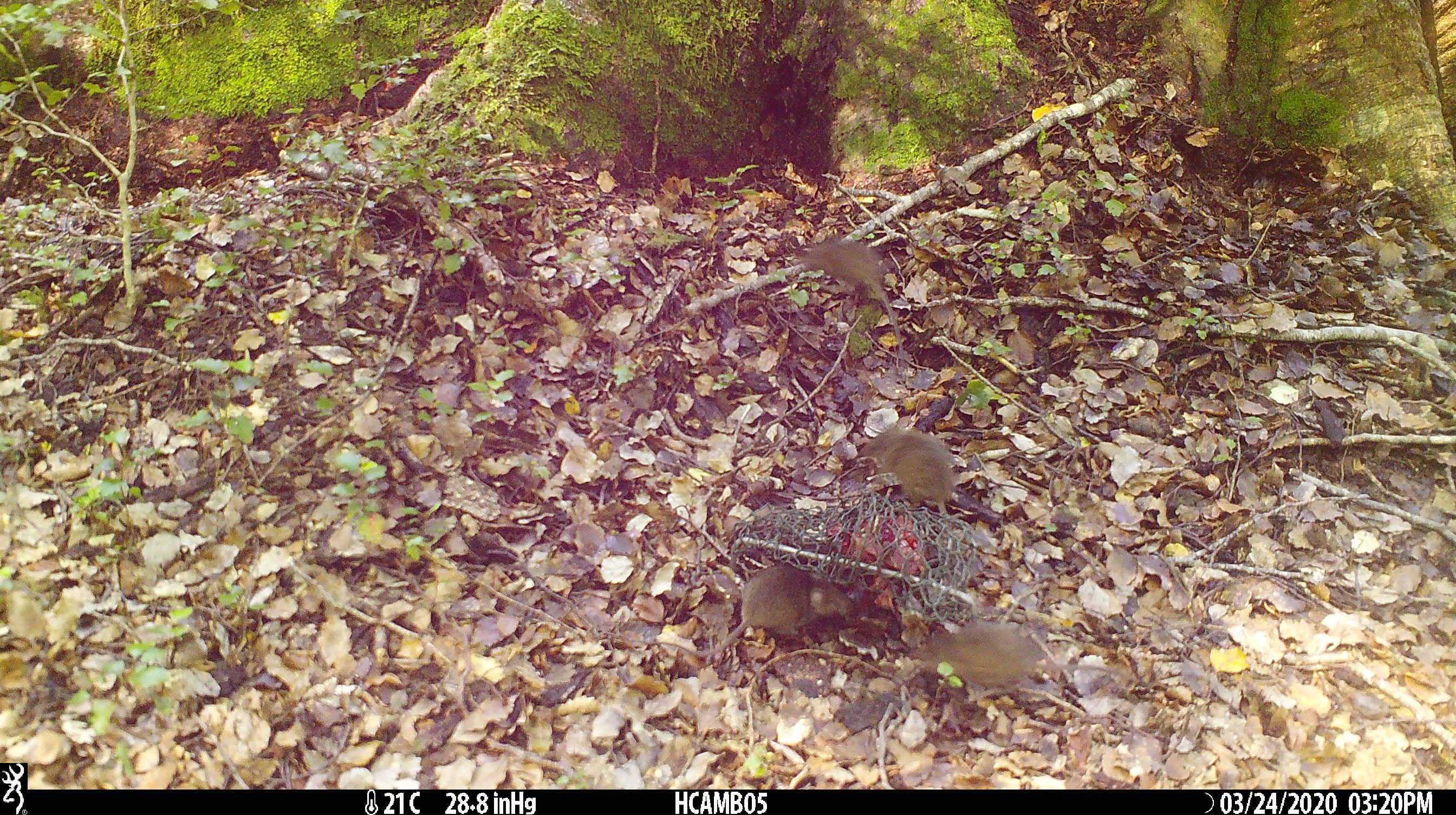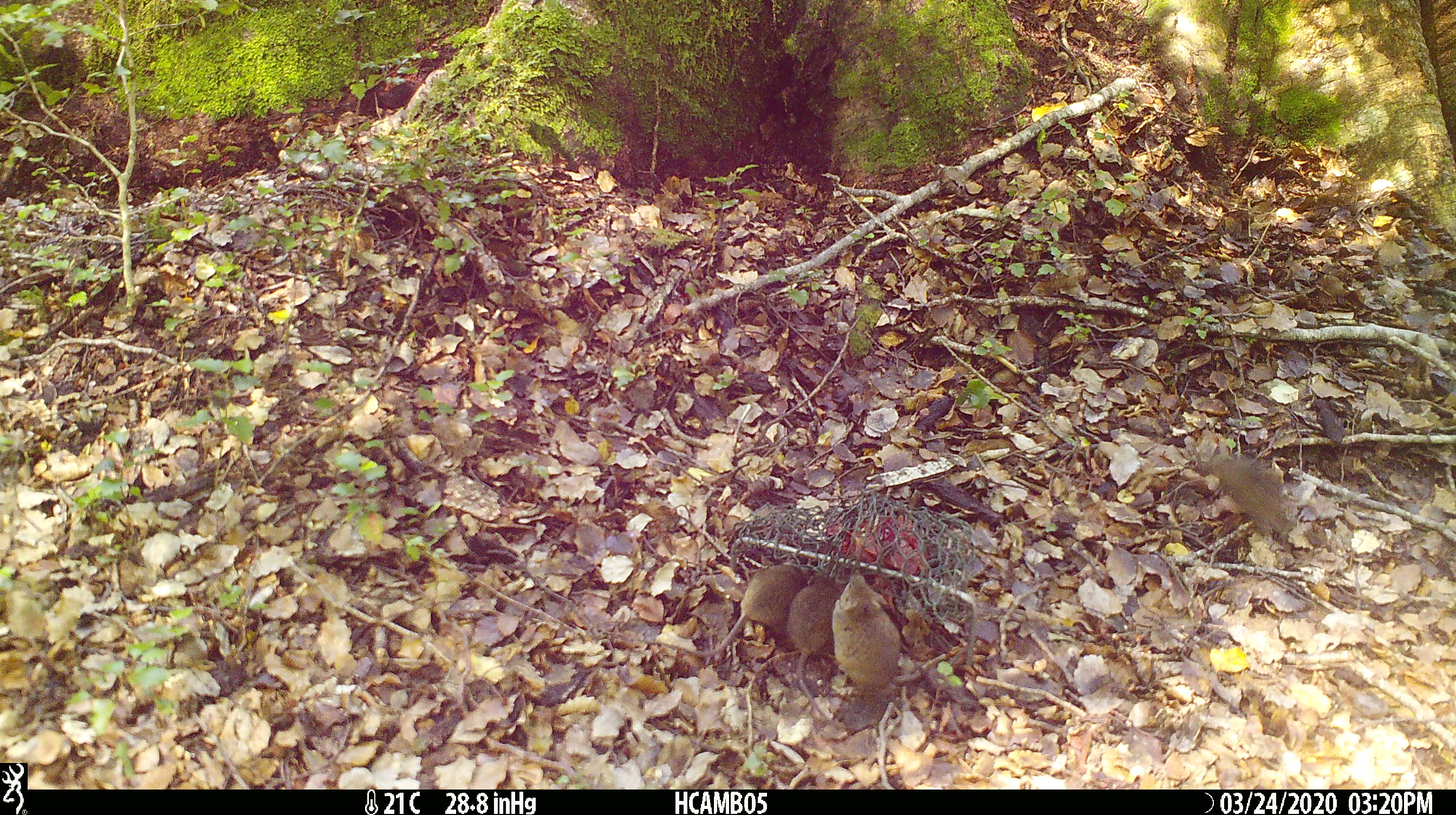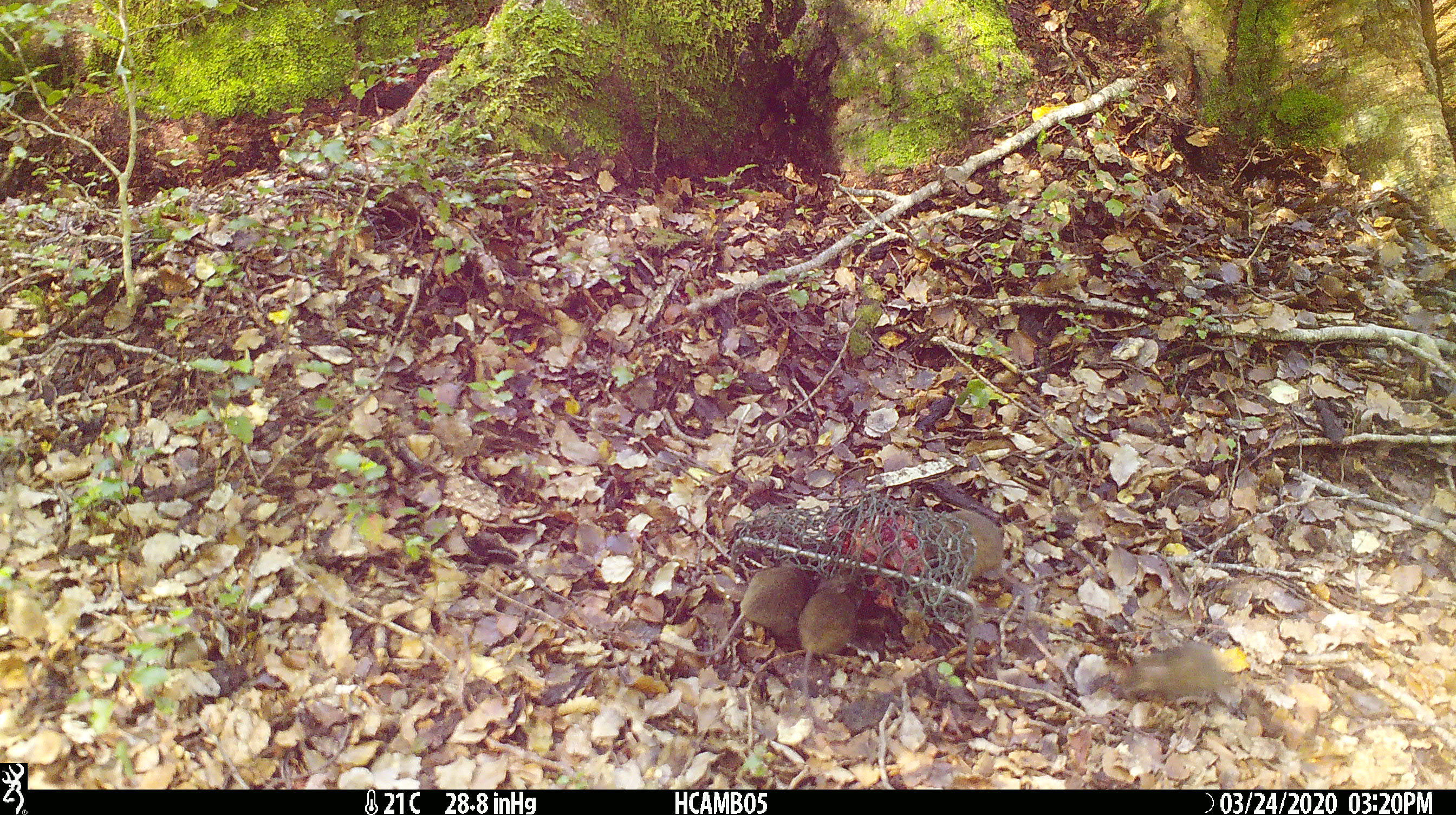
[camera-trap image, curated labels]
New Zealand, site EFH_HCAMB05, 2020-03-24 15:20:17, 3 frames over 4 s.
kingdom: Animalia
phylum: Chordata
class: Mammalia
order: Rodentia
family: Muridae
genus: Mus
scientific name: Mus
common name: mouse